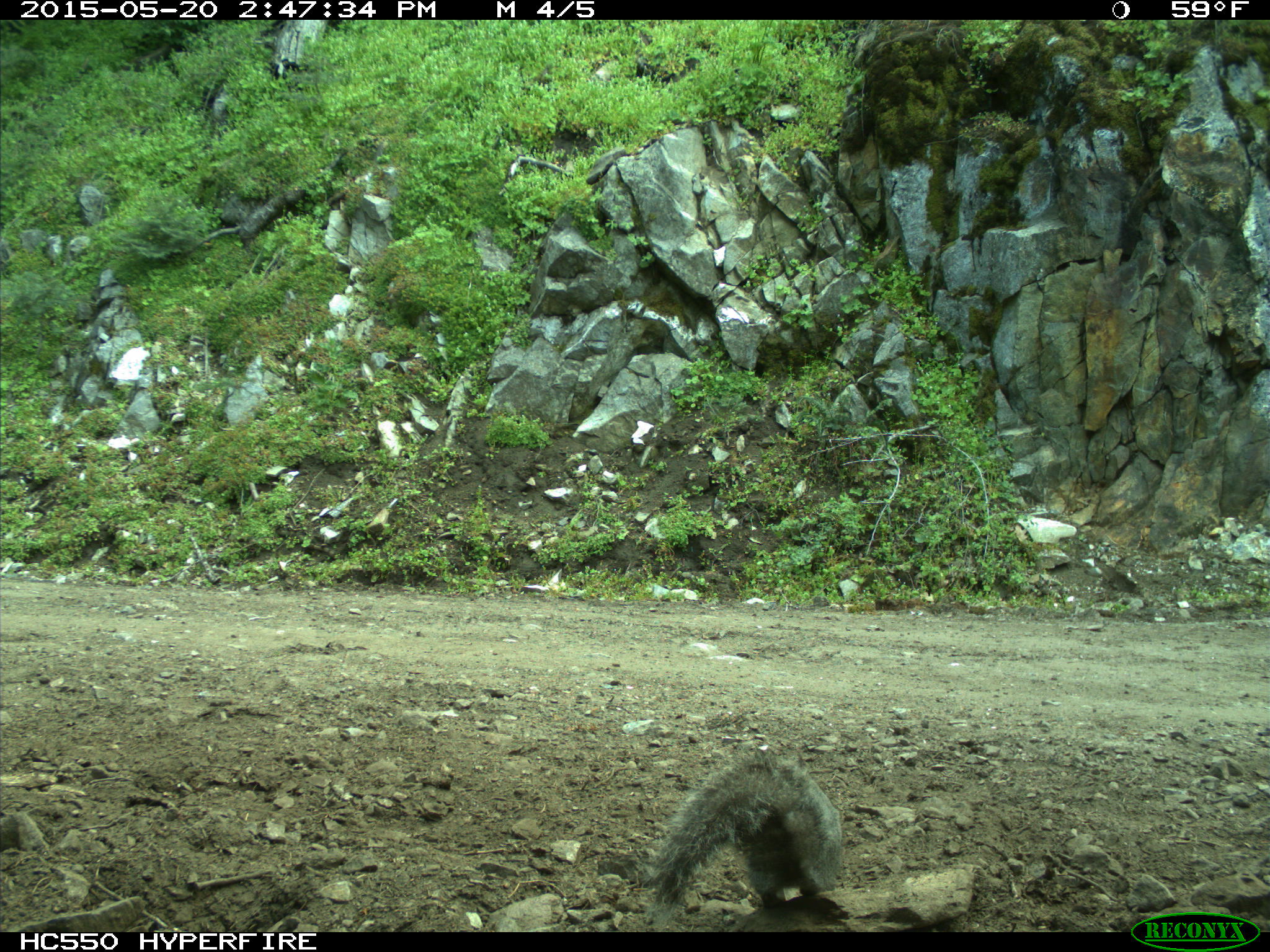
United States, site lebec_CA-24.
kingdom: Animalia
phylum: Chordata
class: Mammalia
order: Rodentia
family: Sciuridae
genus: Sciurus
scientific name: Sciurus carolinensis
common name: eastern gray squirrel